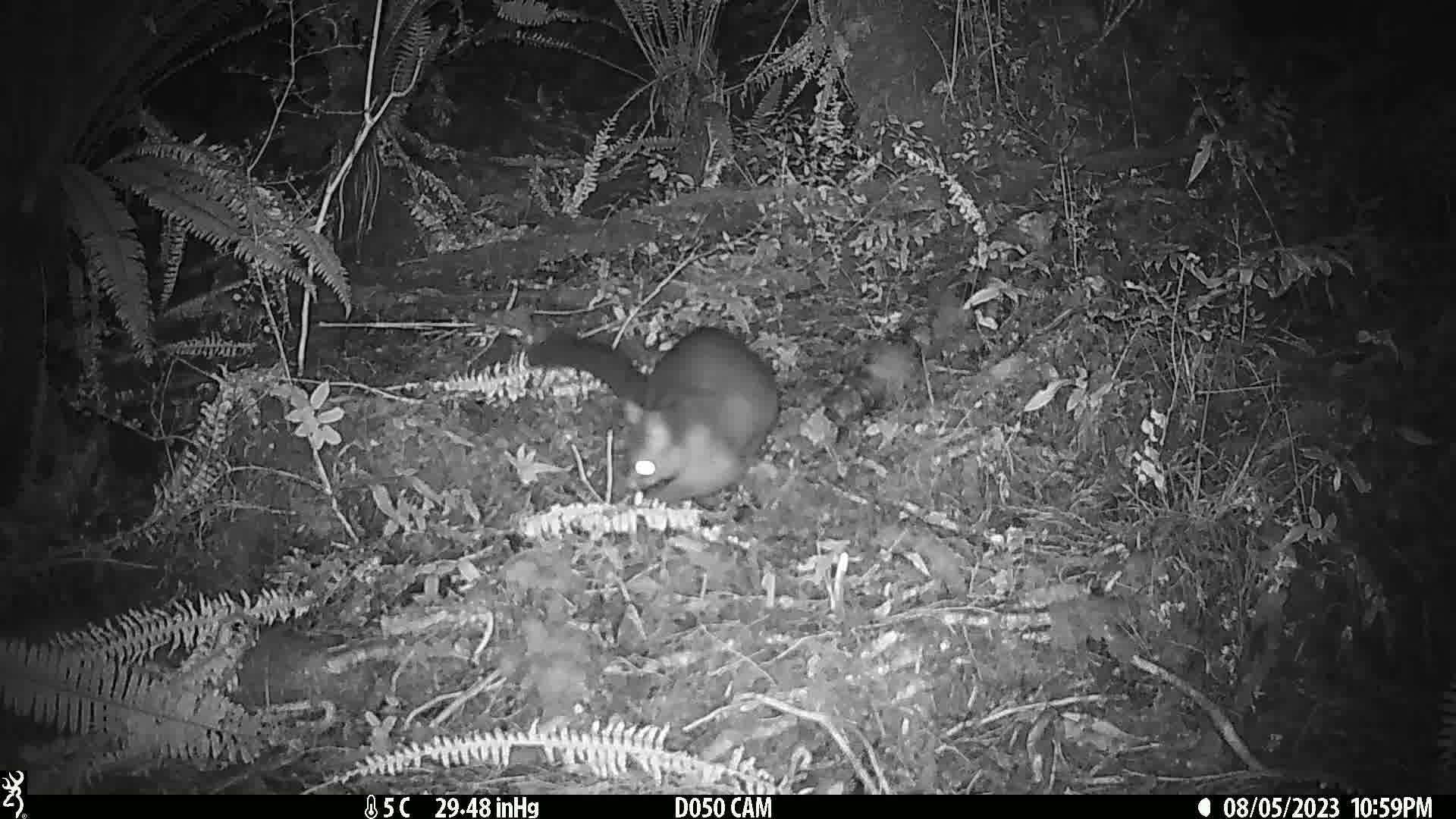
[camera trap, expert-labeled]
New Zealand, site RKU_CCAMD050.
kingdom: Animalia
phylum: Chordata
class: Mammalia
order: Diprotodontia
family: Phalangeridae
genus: Trichosurus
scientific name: Trichosurus vulpecula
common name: common brushtail possum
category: possum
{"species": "possum (common brushtail possum) (Trichosurus vulpecula)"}